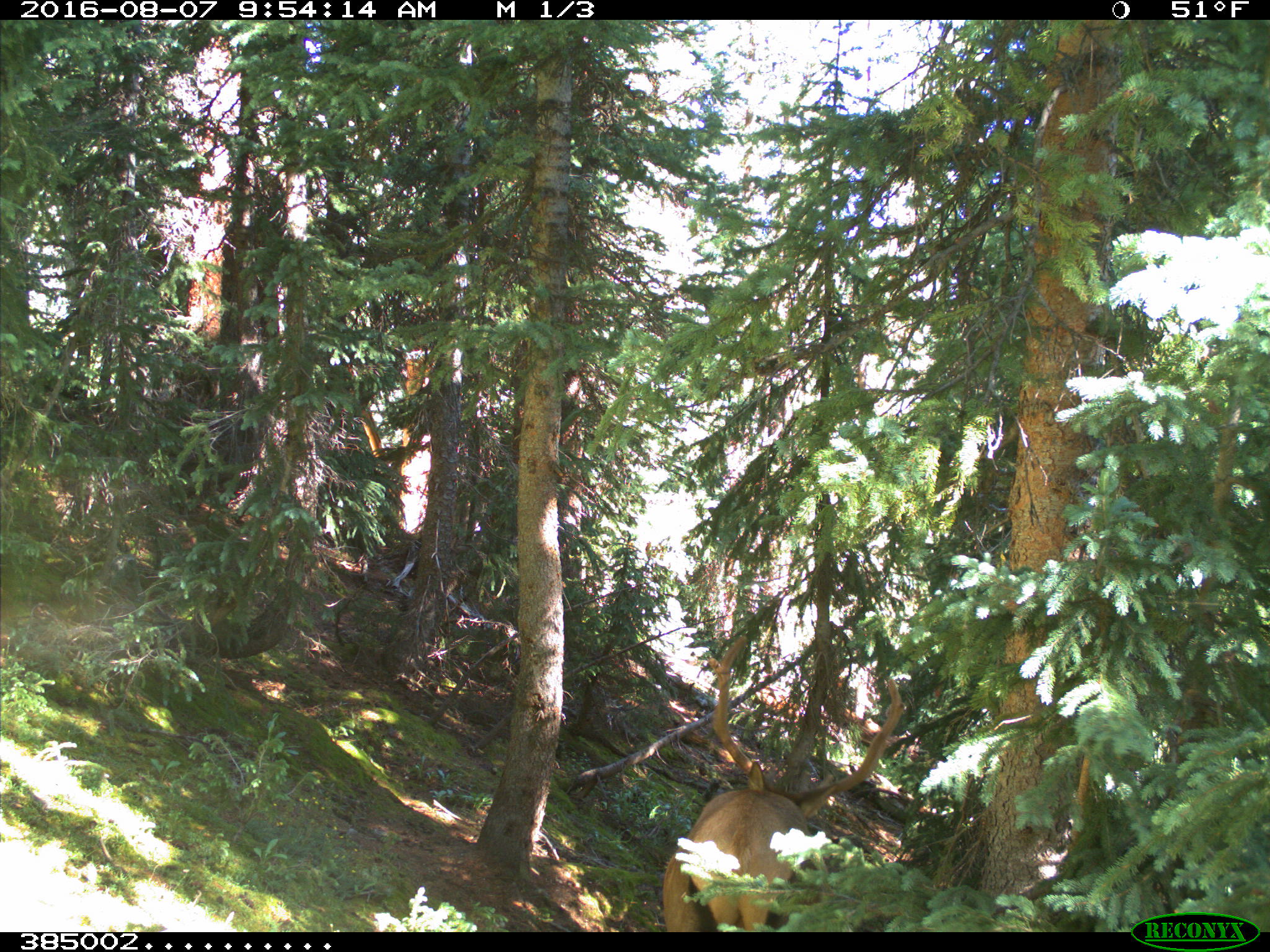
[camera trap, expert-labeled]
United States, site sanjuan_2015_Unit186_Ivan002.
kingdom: Animalia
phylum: Chordata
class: Mammalia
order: Artiodactyla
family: Cervidae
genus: Cervus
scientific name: Cervus elaphus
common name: red deer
Cervus elaphus (red deer).